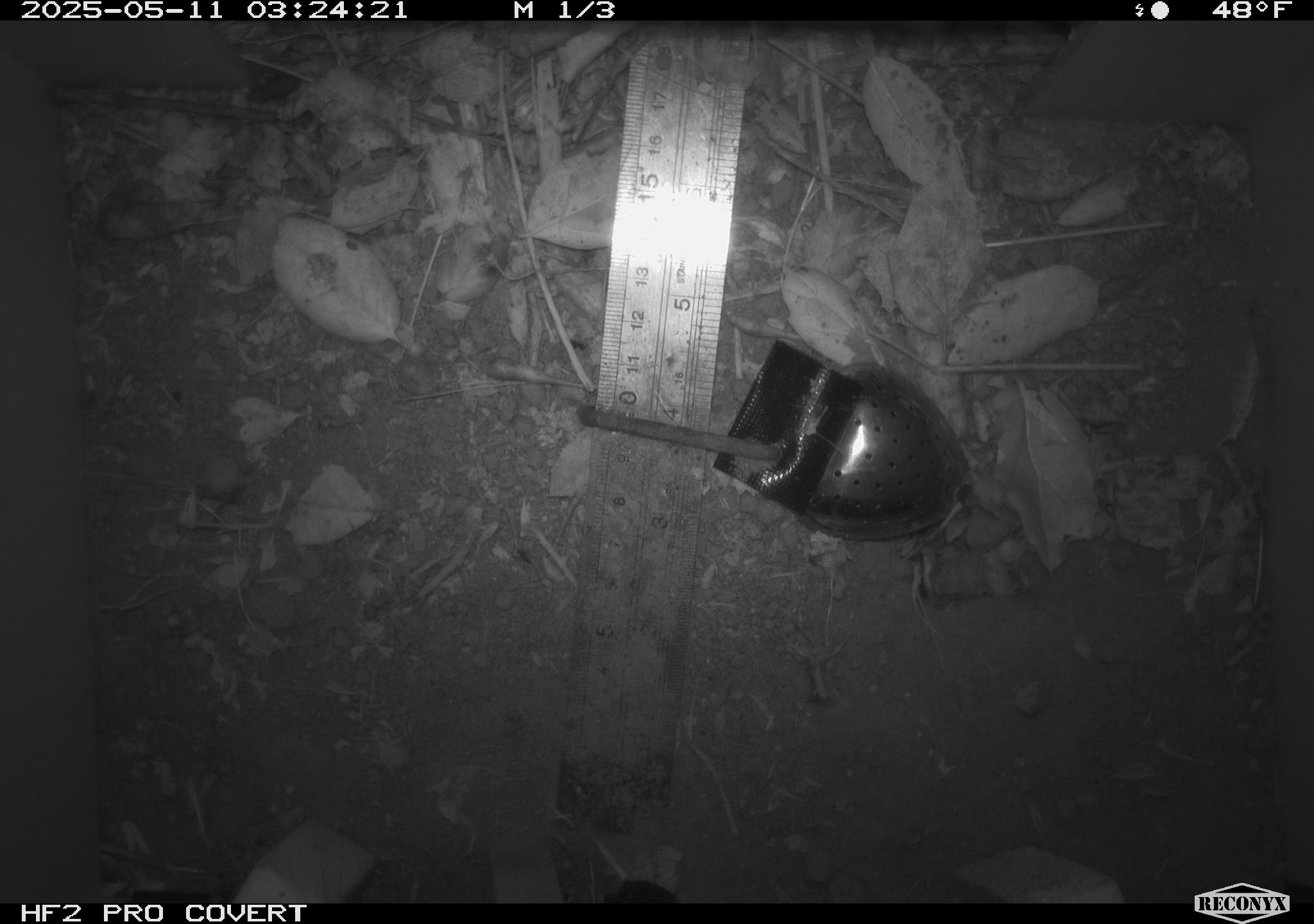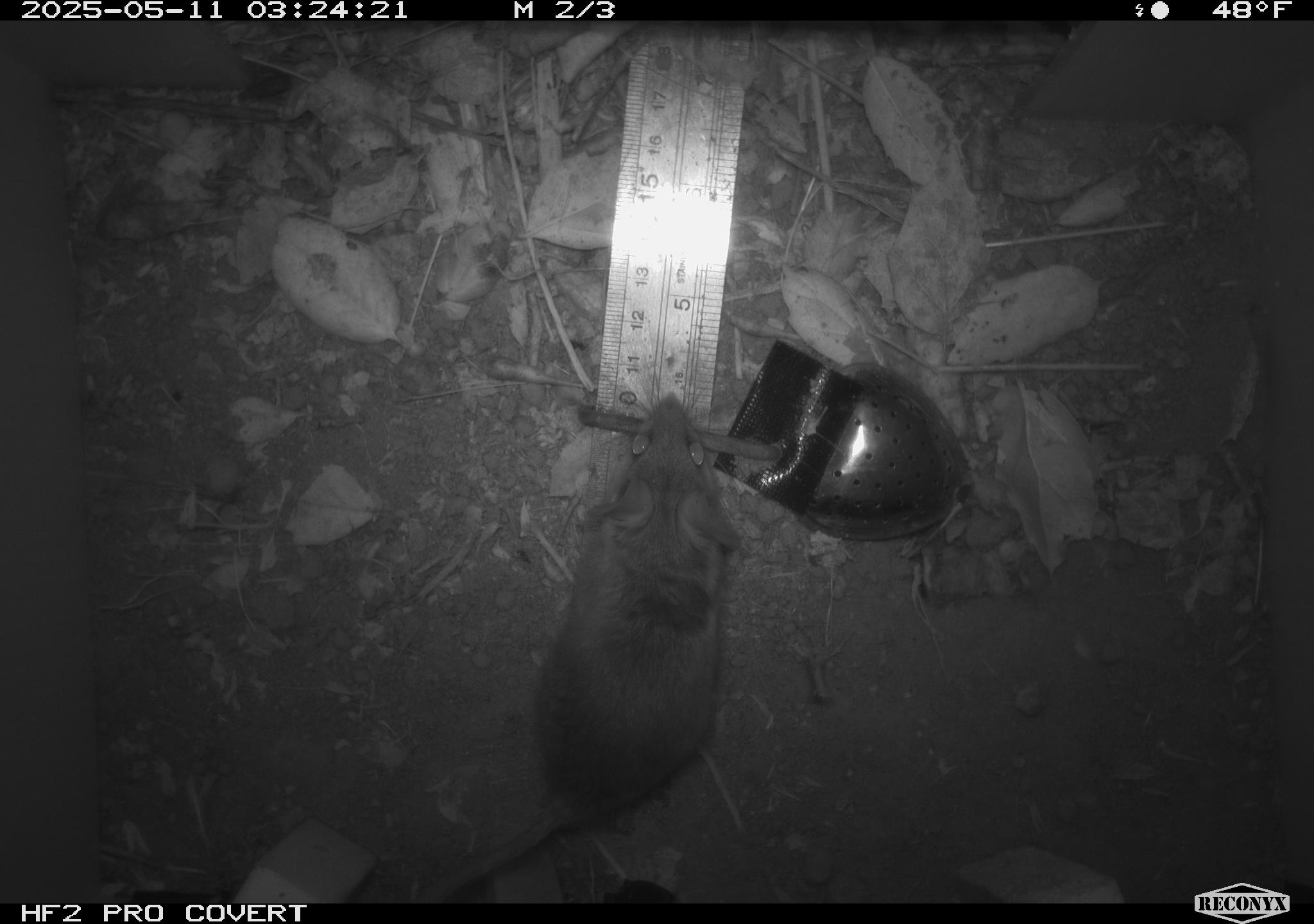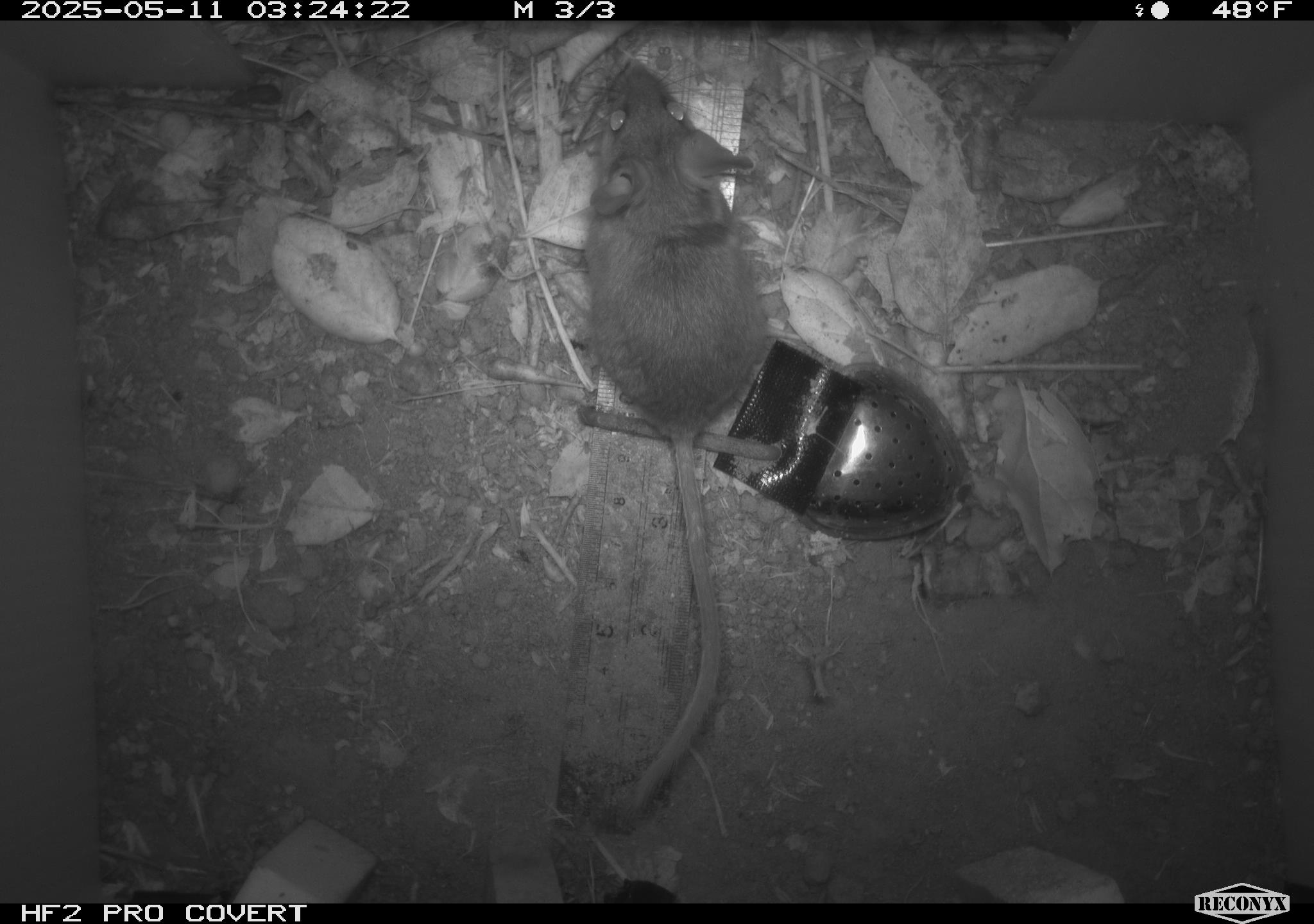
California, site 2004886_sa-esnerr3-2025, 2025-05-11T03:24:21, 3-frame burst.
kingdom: Animalia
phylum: Chordata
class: Mammalia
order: Rodentia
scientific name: Rodentia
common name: rodent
Rodent (Rodentia).